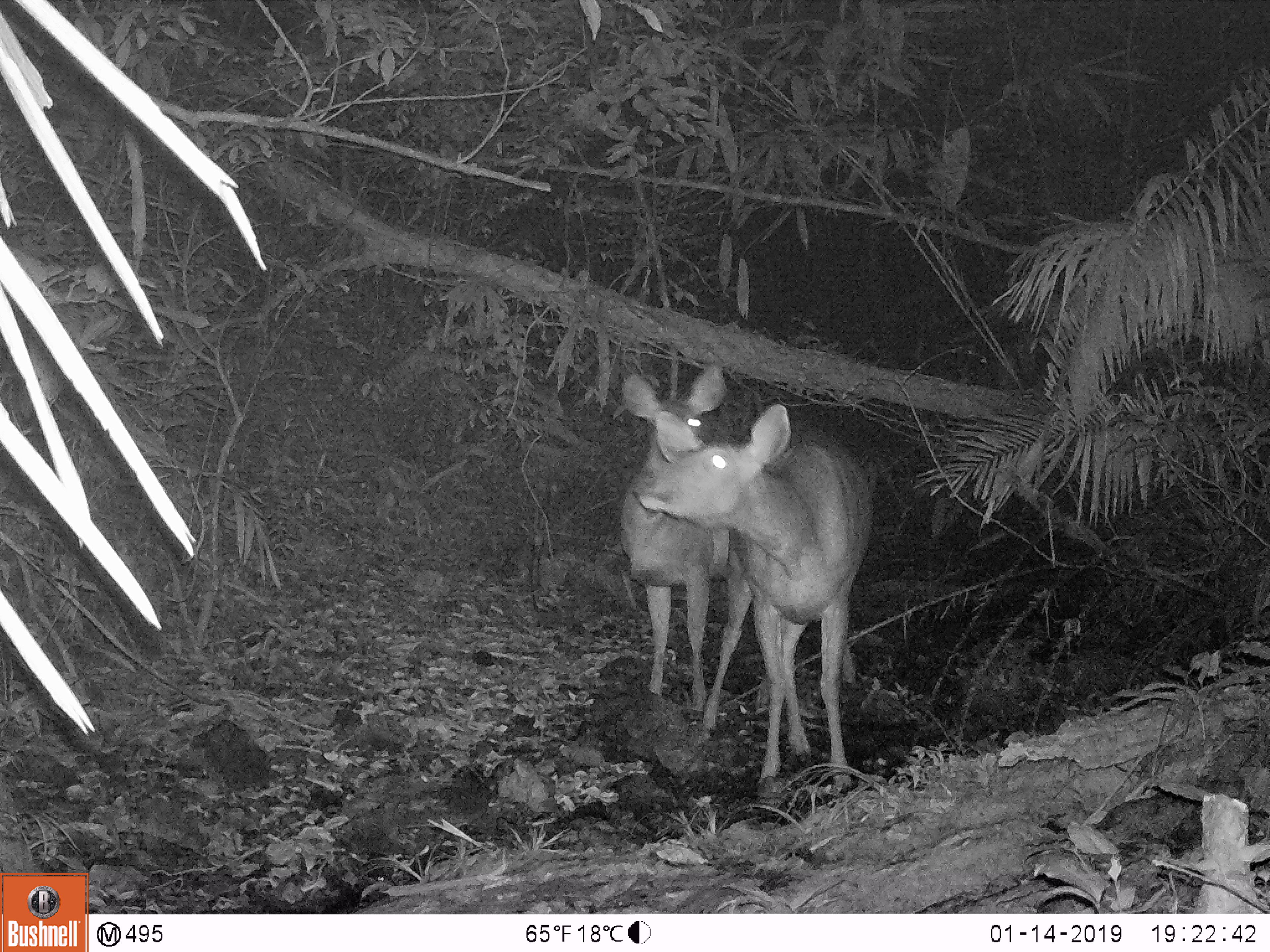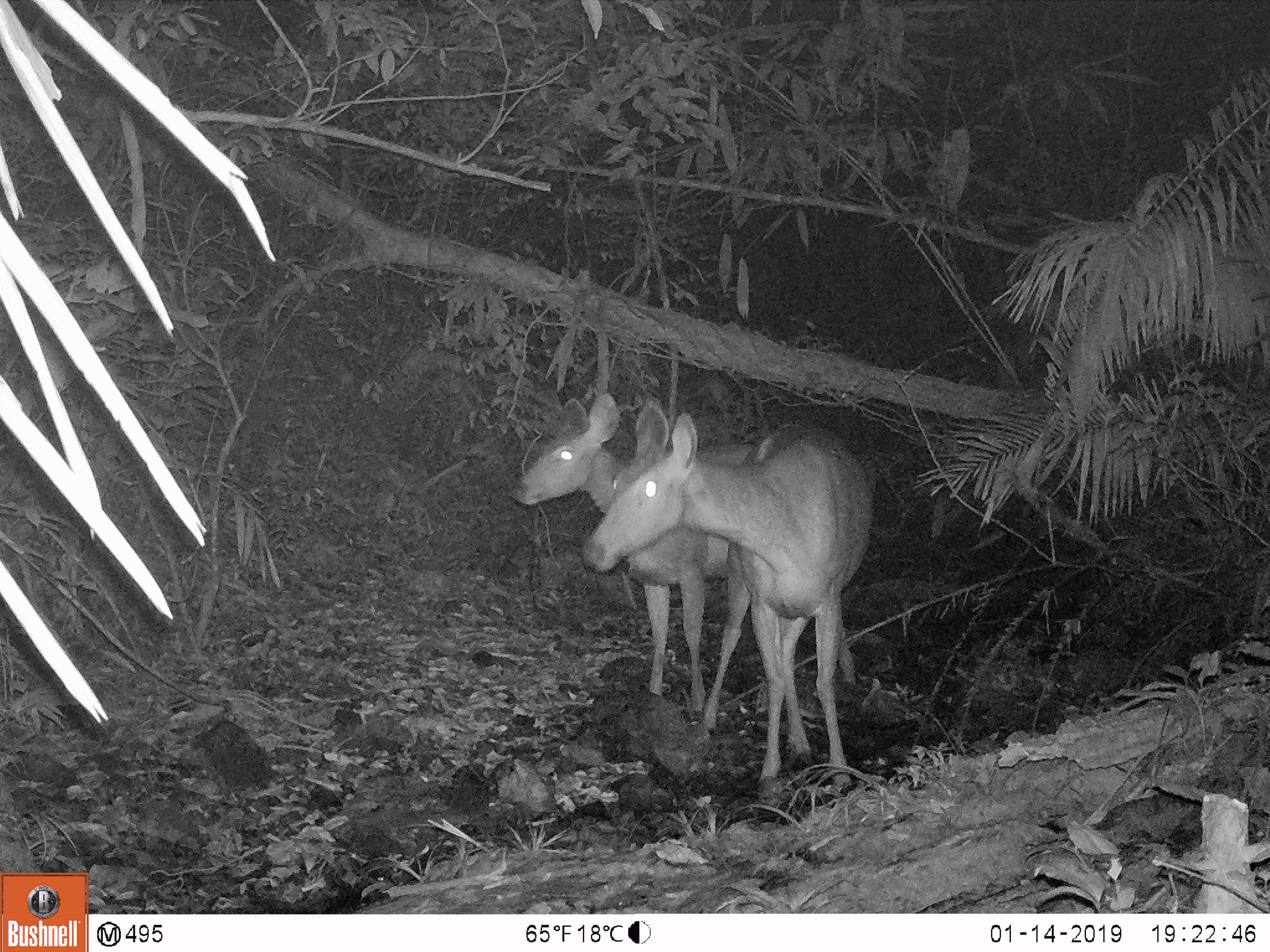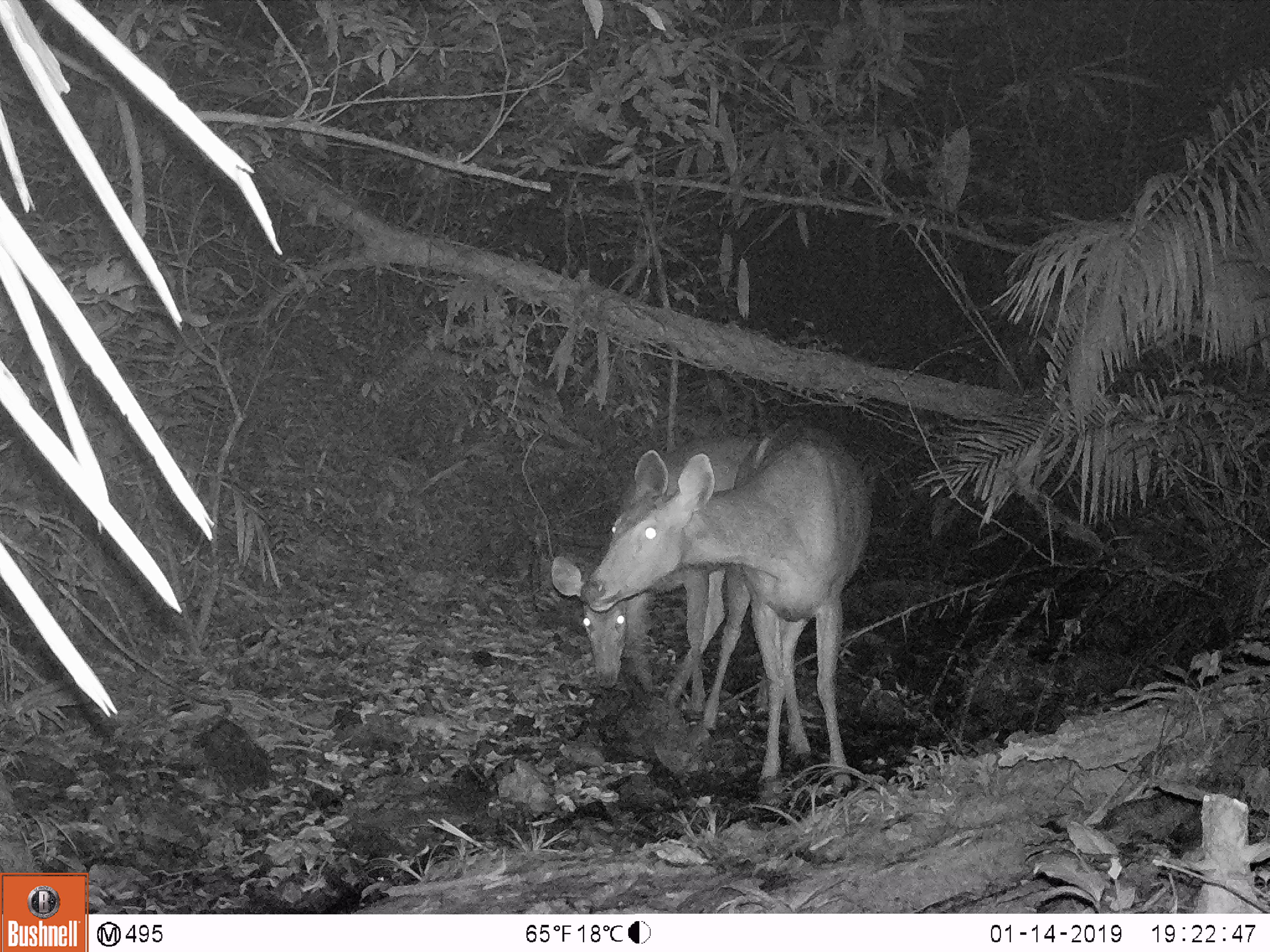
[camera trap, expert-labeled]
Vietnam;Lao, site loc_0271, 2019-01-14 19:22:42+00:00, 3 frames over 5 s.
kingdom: Animalia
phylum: Chordata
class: Mammalia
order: Artiodactyla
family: Cervidae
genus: Rusa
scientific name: Rusa unicolor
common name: sambar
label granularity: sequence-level